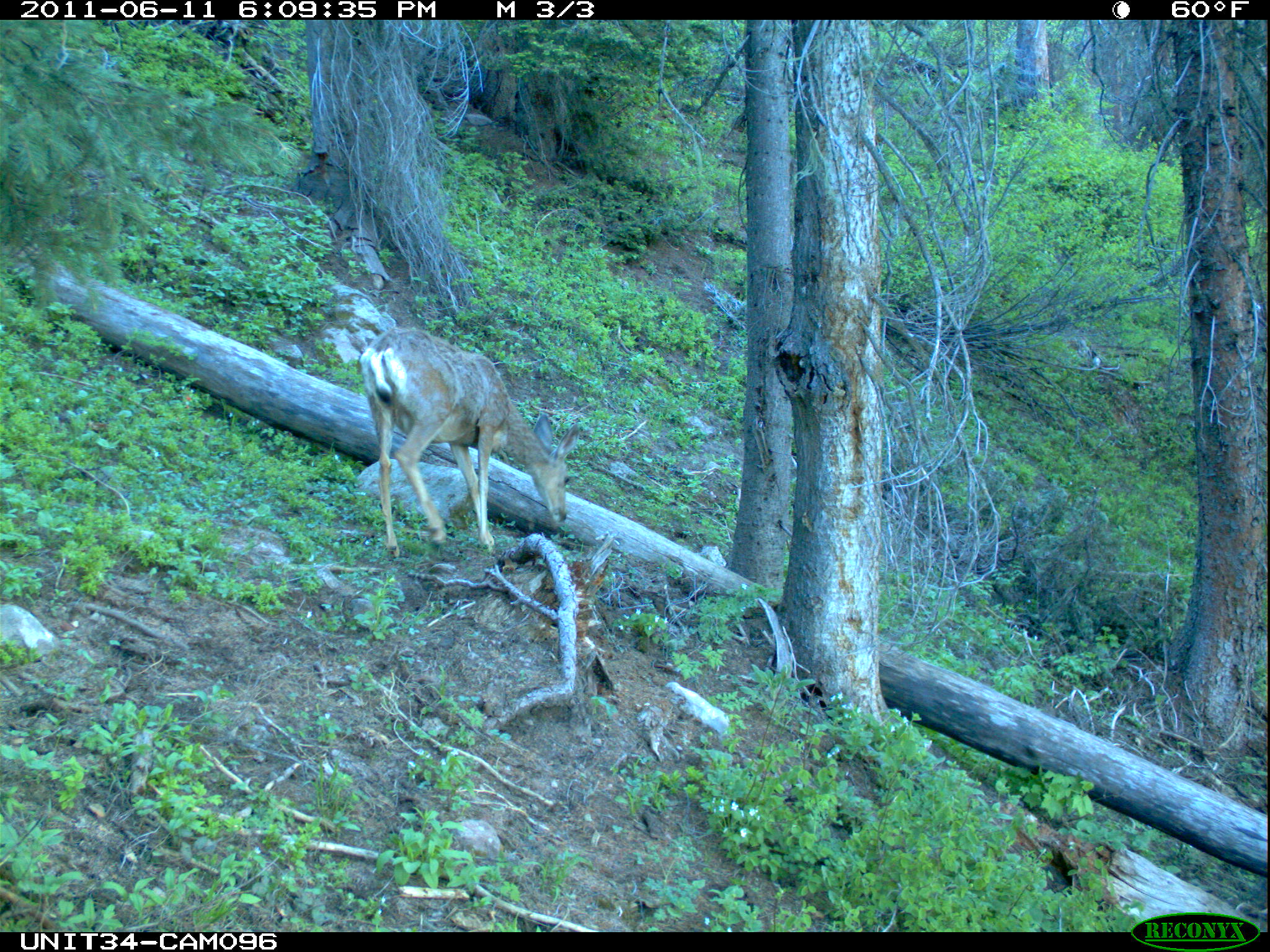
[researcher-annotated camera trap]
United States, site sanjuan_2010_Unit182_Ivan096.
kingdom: Animalia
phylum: Chordata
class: Mammalia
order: Artiodactyla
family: Cervidae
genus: Odocoileus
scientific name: Odocoileus hemionus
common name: mule deer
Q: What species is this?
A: Odocoileus hemionus (mule deer).